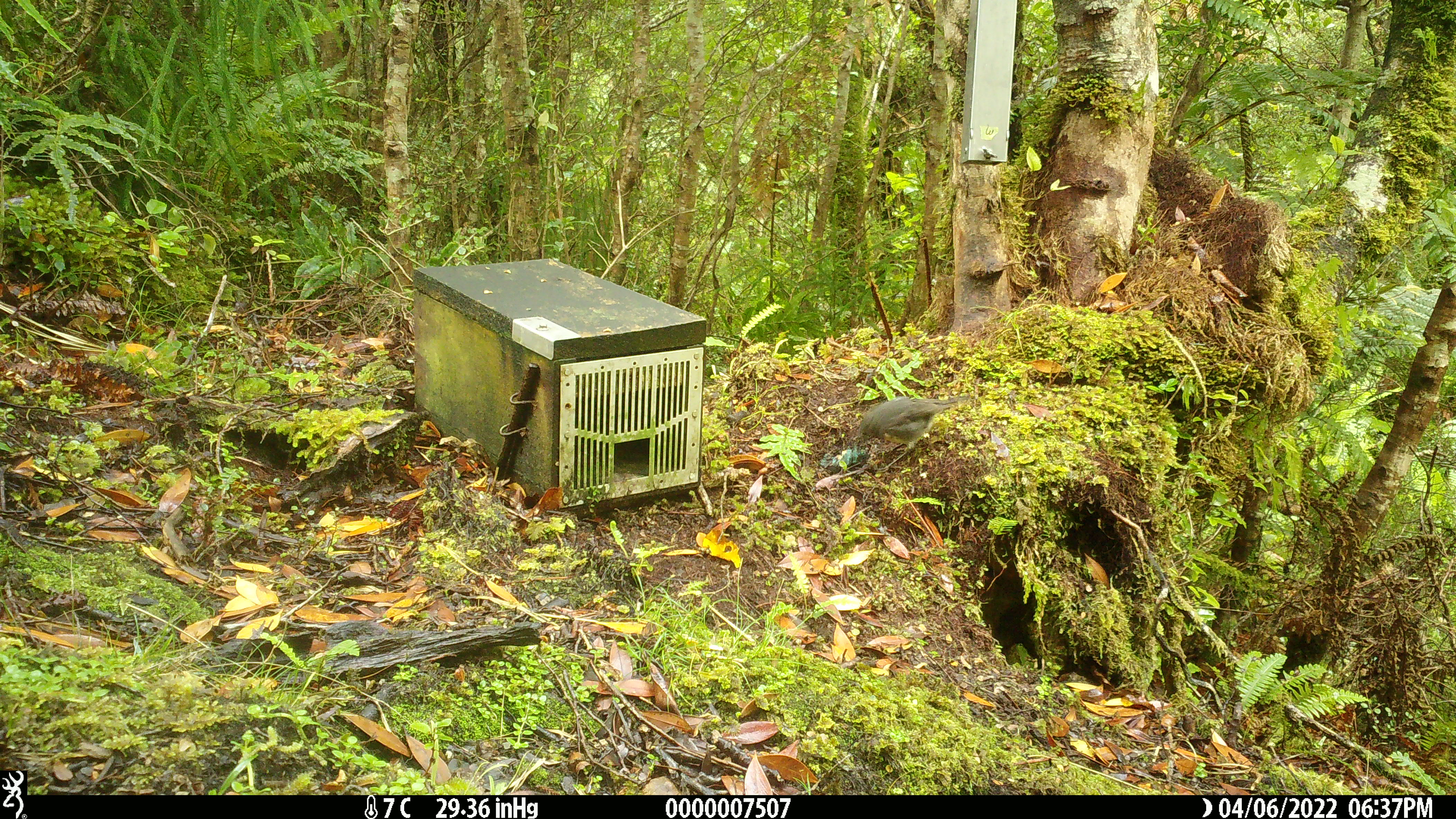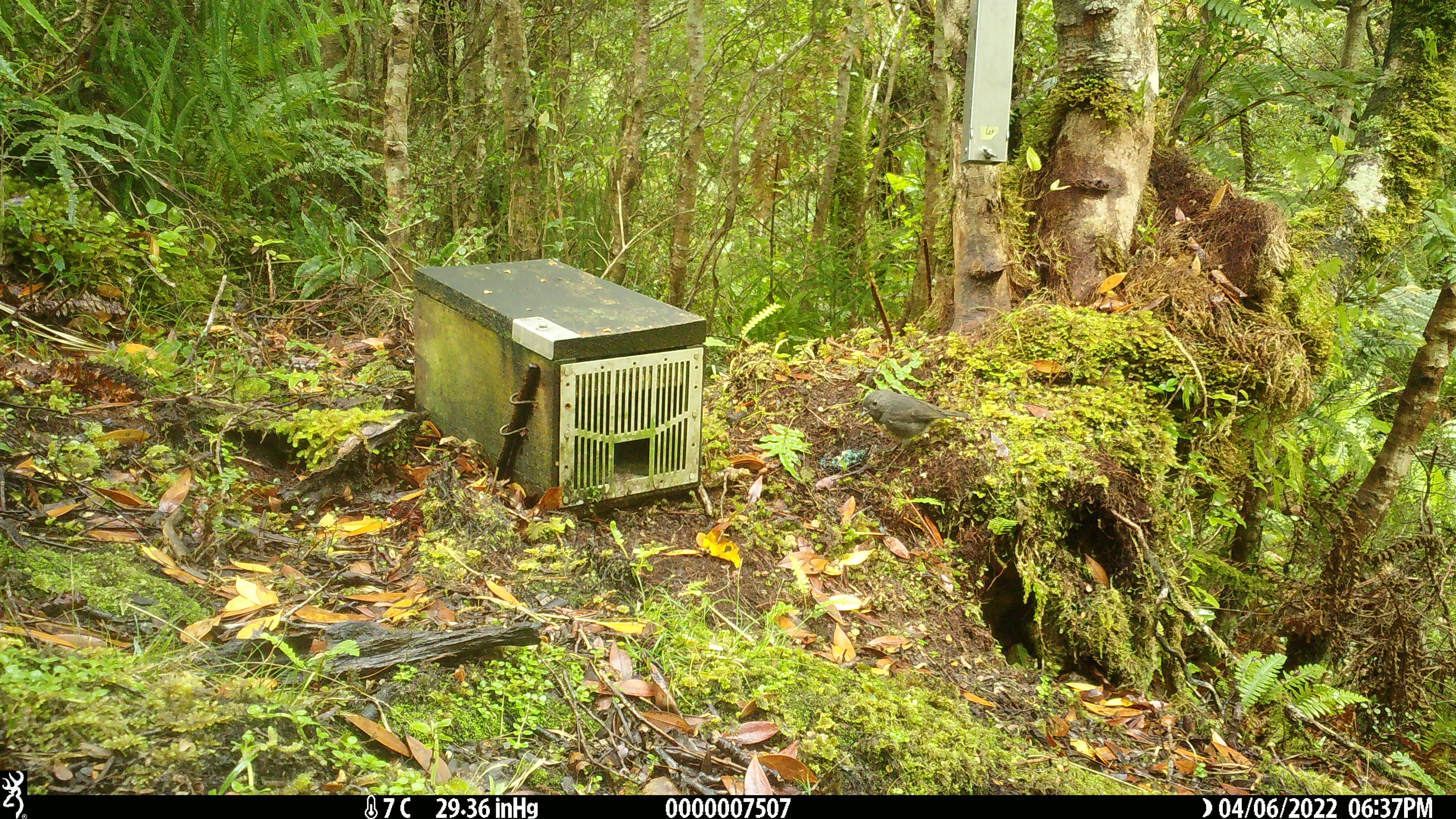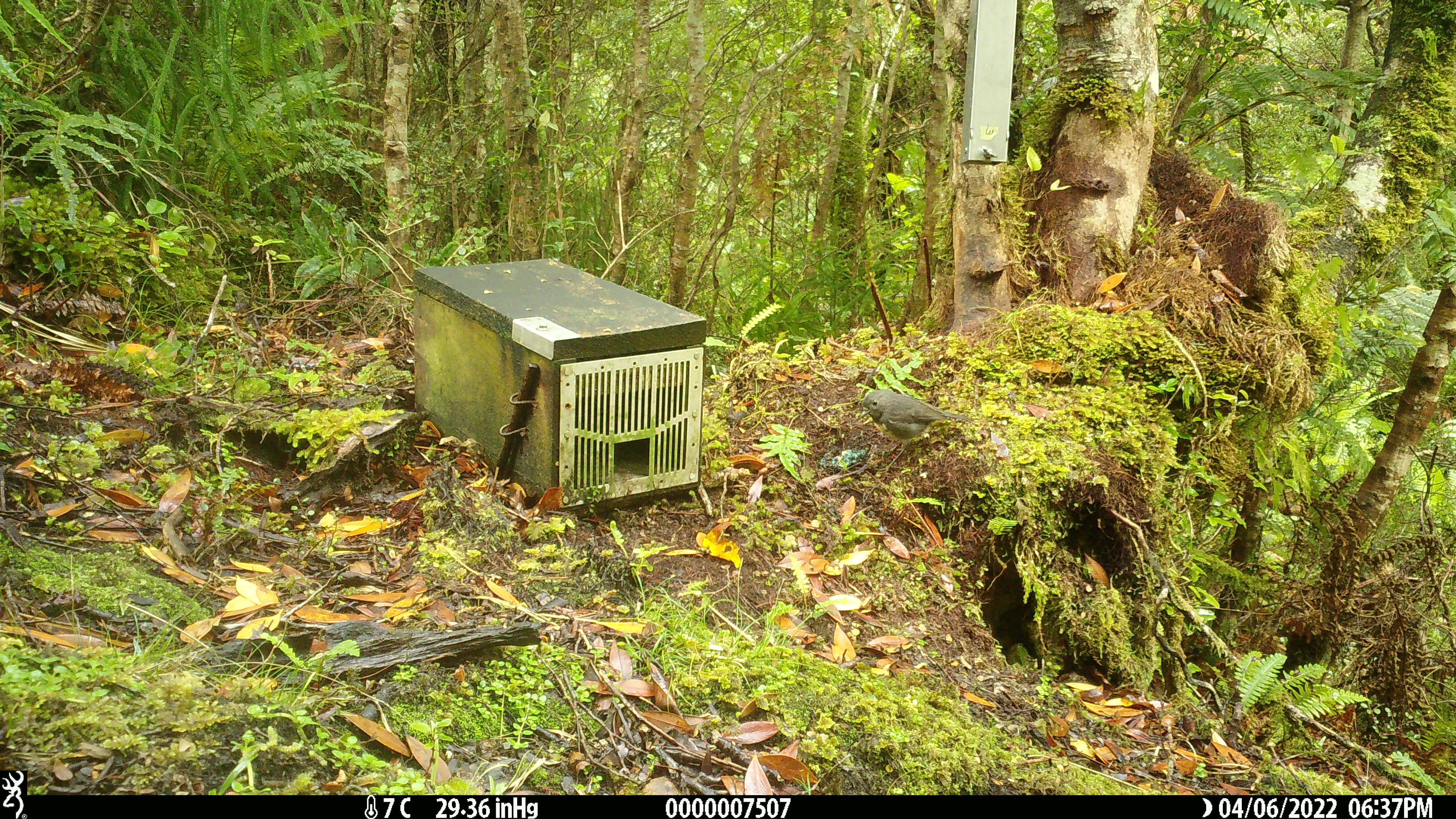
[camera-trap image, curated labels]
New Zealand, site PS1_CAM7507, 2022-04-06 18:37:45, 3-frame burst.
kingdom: Animalia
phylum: Chordata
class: Aves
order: Passeriformes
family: Petroicidae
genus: Petroica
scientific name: Petroica australis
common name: new zealand robin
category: robin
Robin (new zealand robin) (Petroica australis).